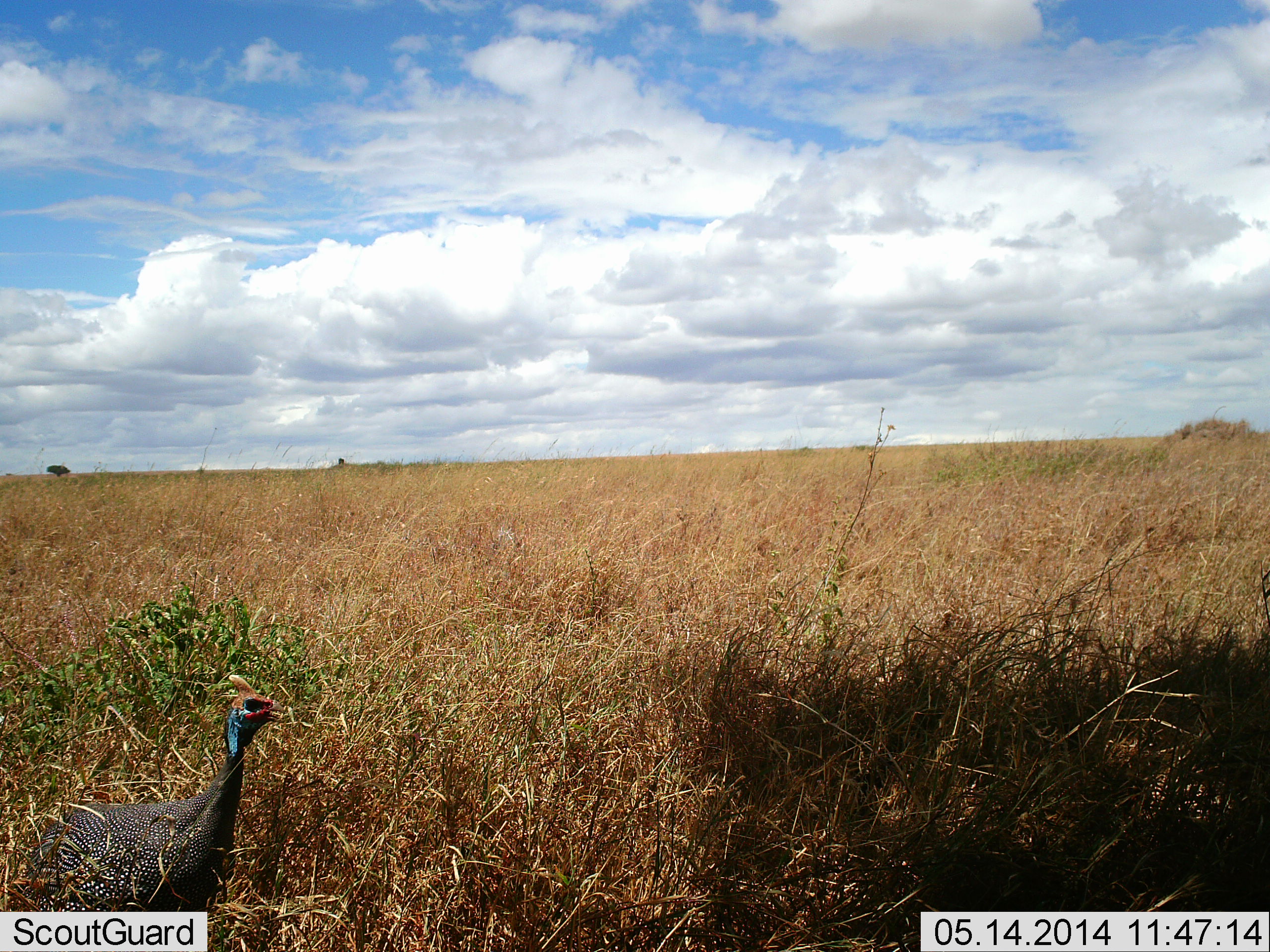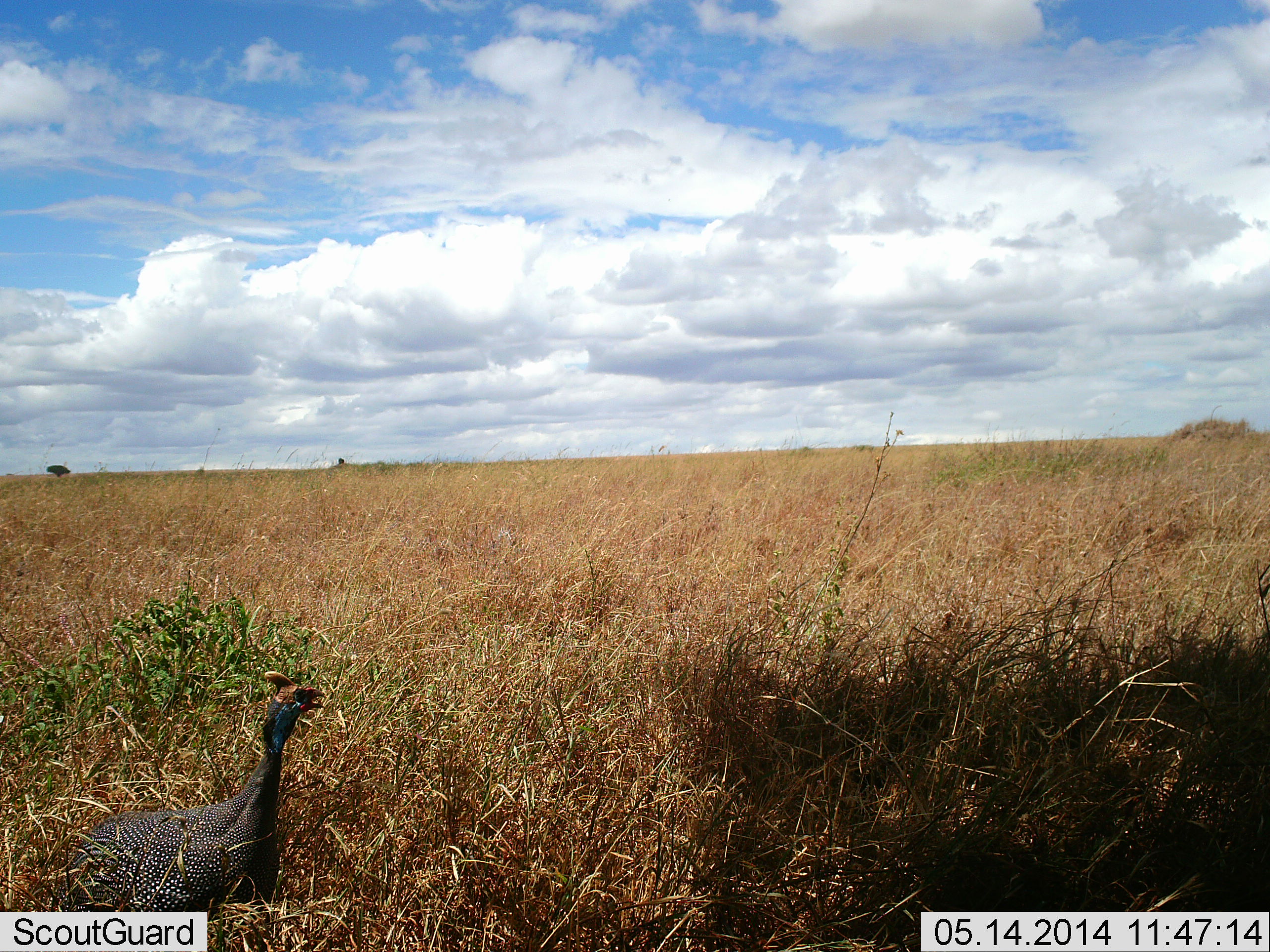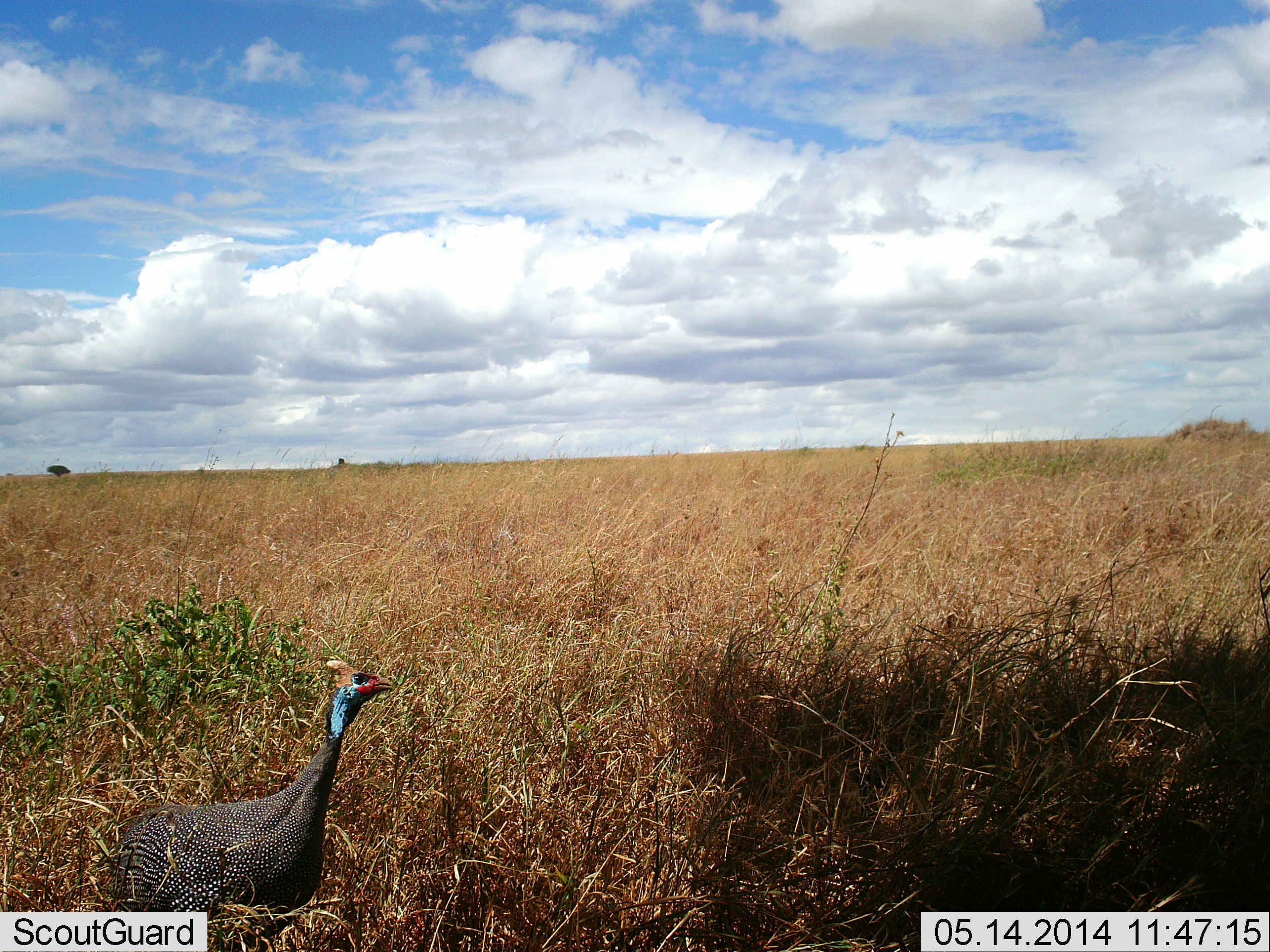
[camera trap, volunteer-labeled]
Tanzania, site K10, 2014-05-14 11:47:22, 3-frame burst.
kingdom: Animalia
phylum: Chordata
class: Aves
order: Galliformes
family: Numididae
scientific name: Numididae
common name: guinea fowl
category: guineafowl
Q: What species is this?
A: Guineafowl (guinea fowl) (Numididae).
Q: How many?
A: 1.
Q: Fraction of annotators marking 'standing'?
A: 50%.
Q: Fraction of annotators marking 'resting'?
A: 0%.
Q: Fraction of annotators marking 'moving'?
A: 50%.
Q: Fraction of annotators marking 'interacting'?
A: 0%.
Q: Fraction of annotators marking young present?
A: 0%.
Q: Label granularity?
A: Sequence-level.